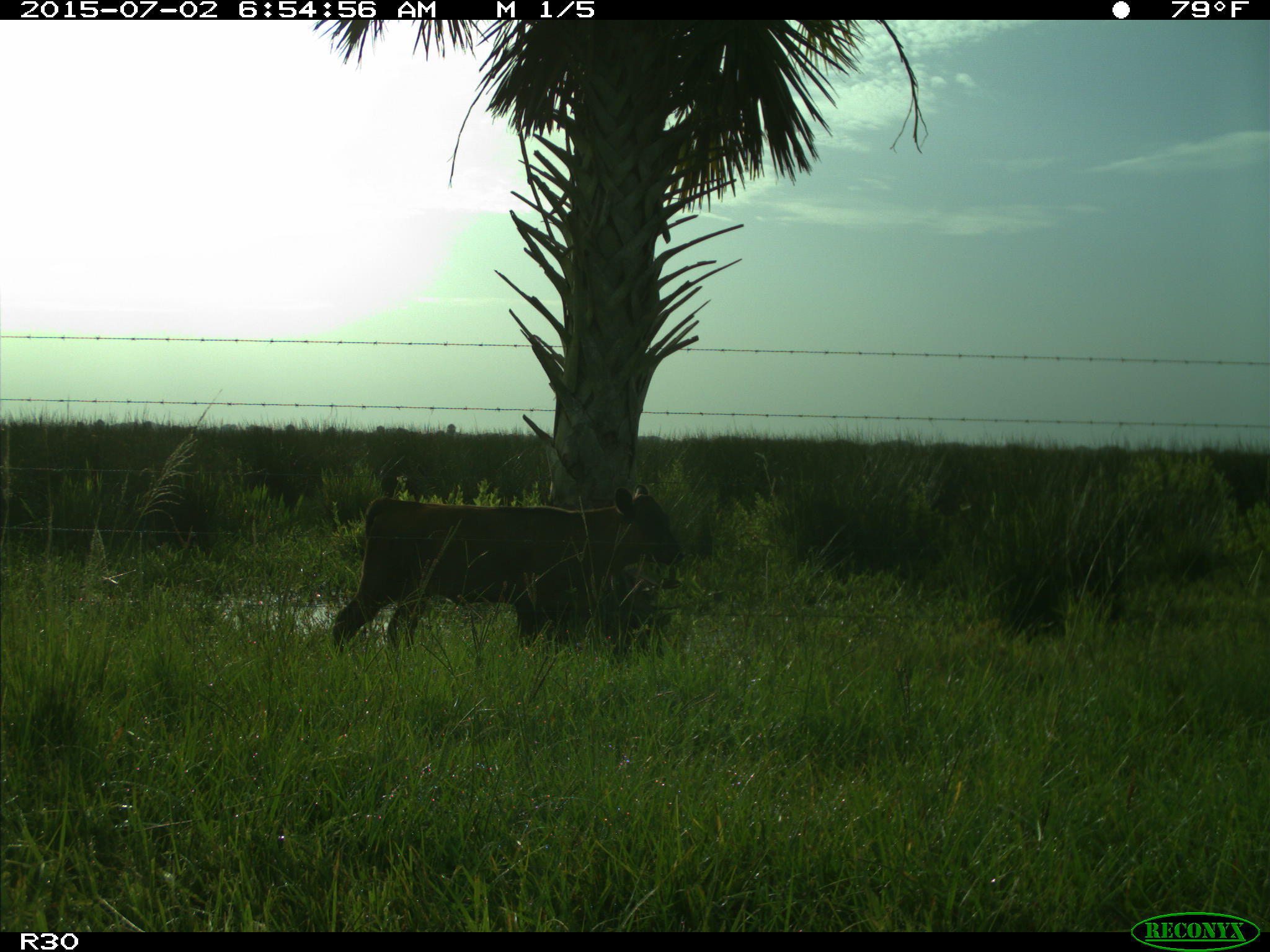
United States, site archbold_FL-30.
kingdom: Animalia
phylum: Chordata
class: Mammalia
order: Artiodactyla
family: Bovidae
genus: Bos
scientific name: Bos taurus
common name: domestic cow